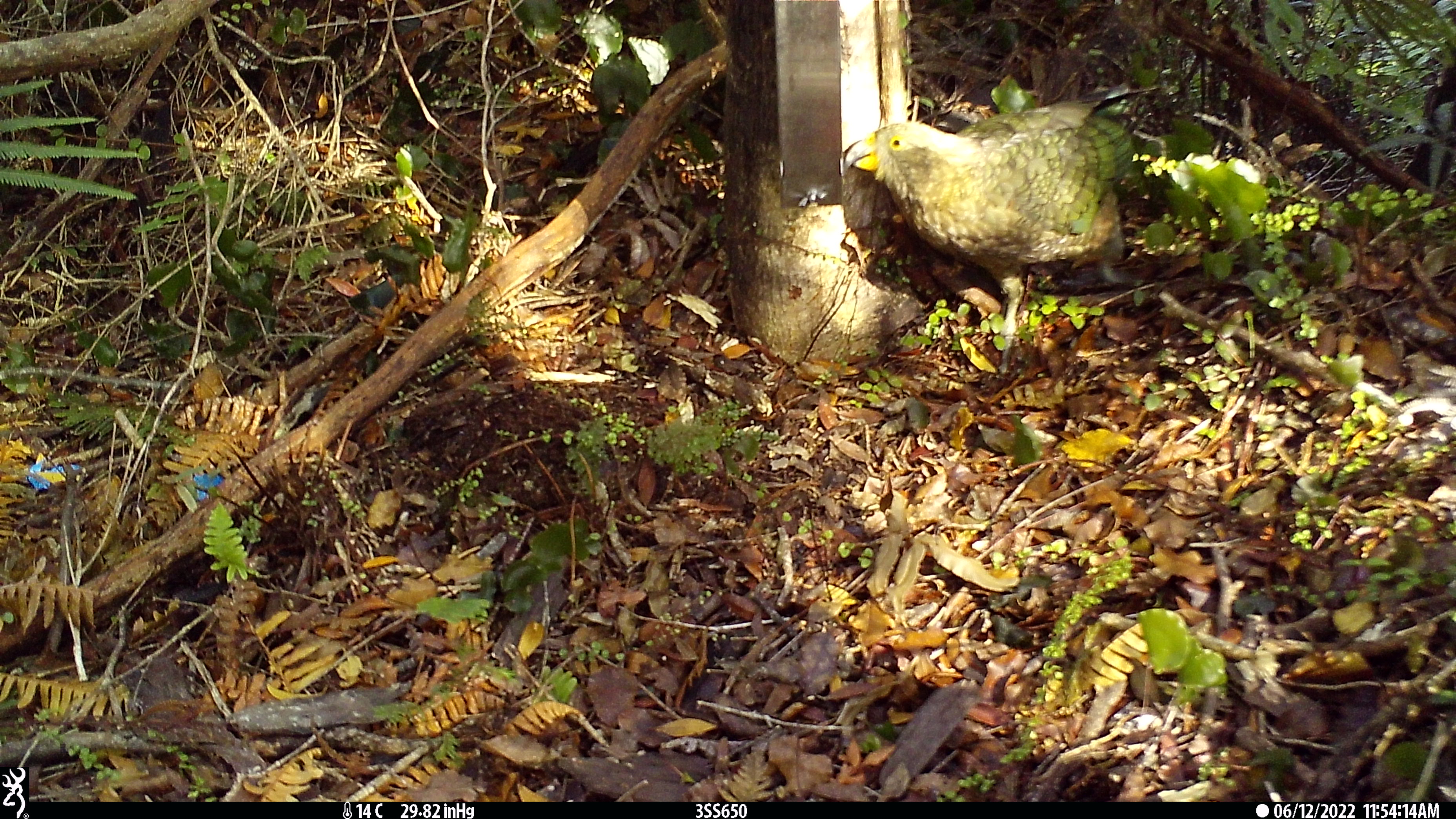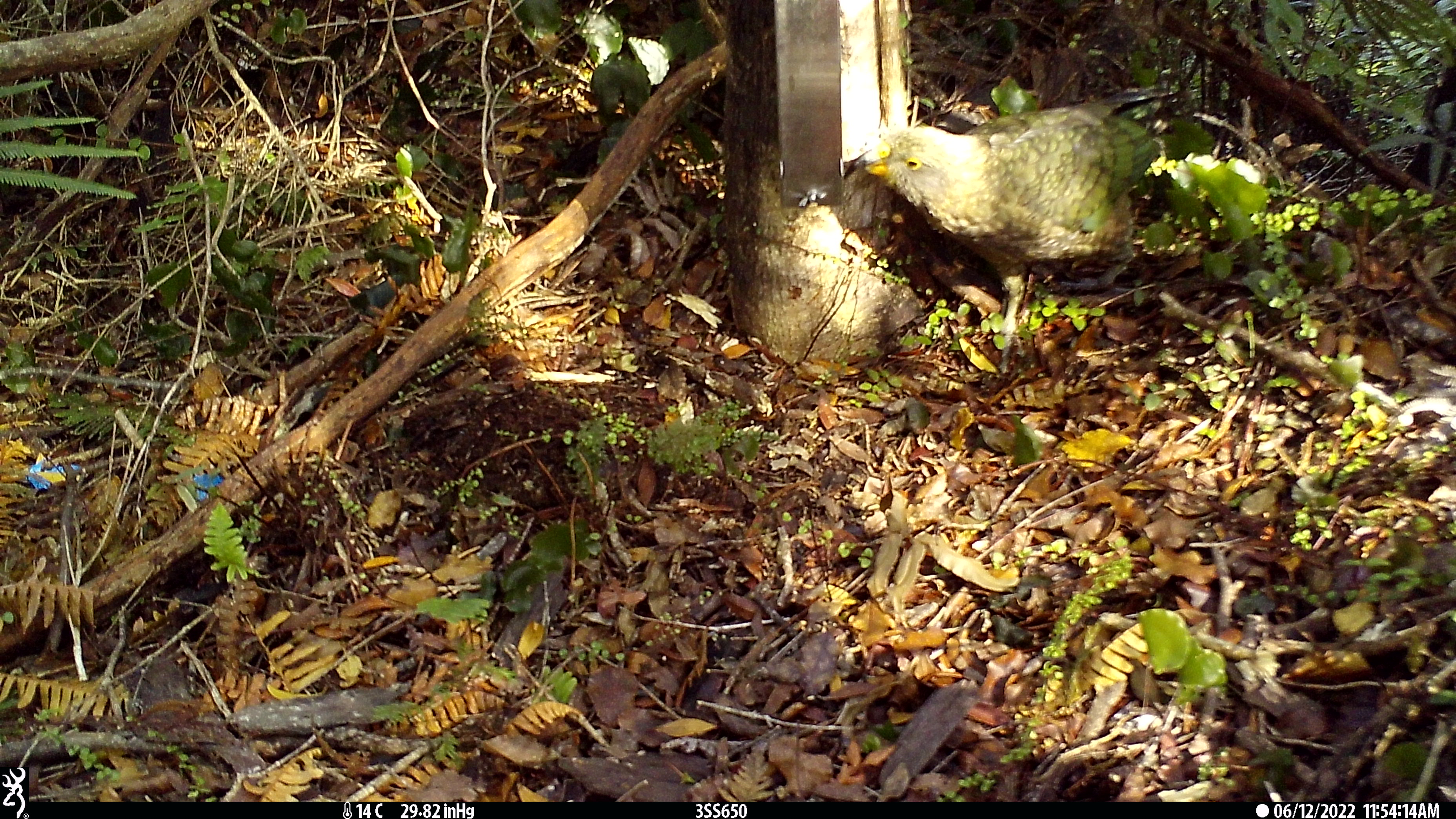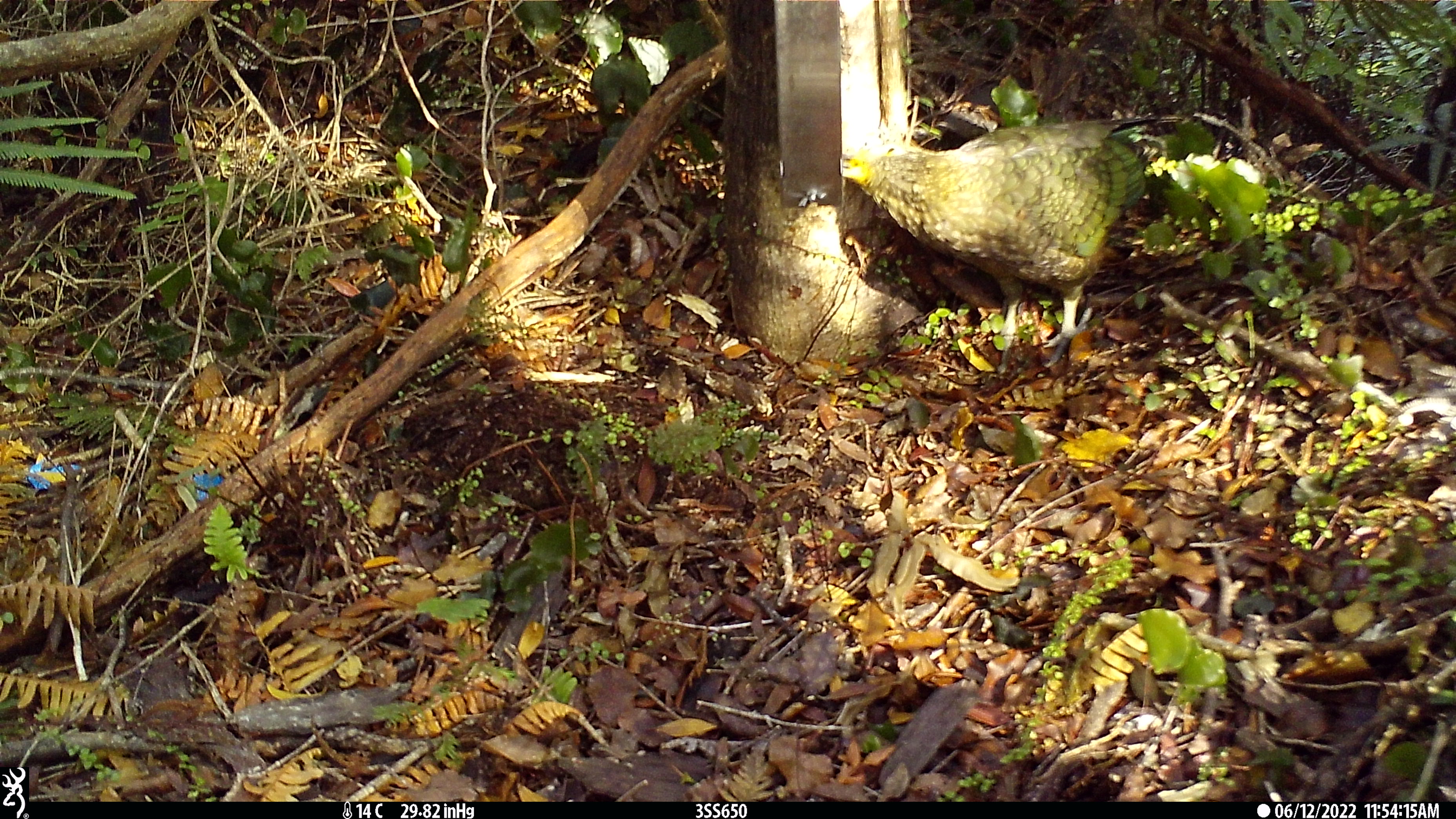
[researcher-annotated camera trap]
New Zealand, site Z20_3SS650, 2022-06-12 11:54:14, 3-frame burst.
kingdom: Animalia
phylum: Chordata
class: Aves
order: Psittaciformes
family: Strigopidae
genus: Nestor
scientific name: Nestor notabilis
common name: kea